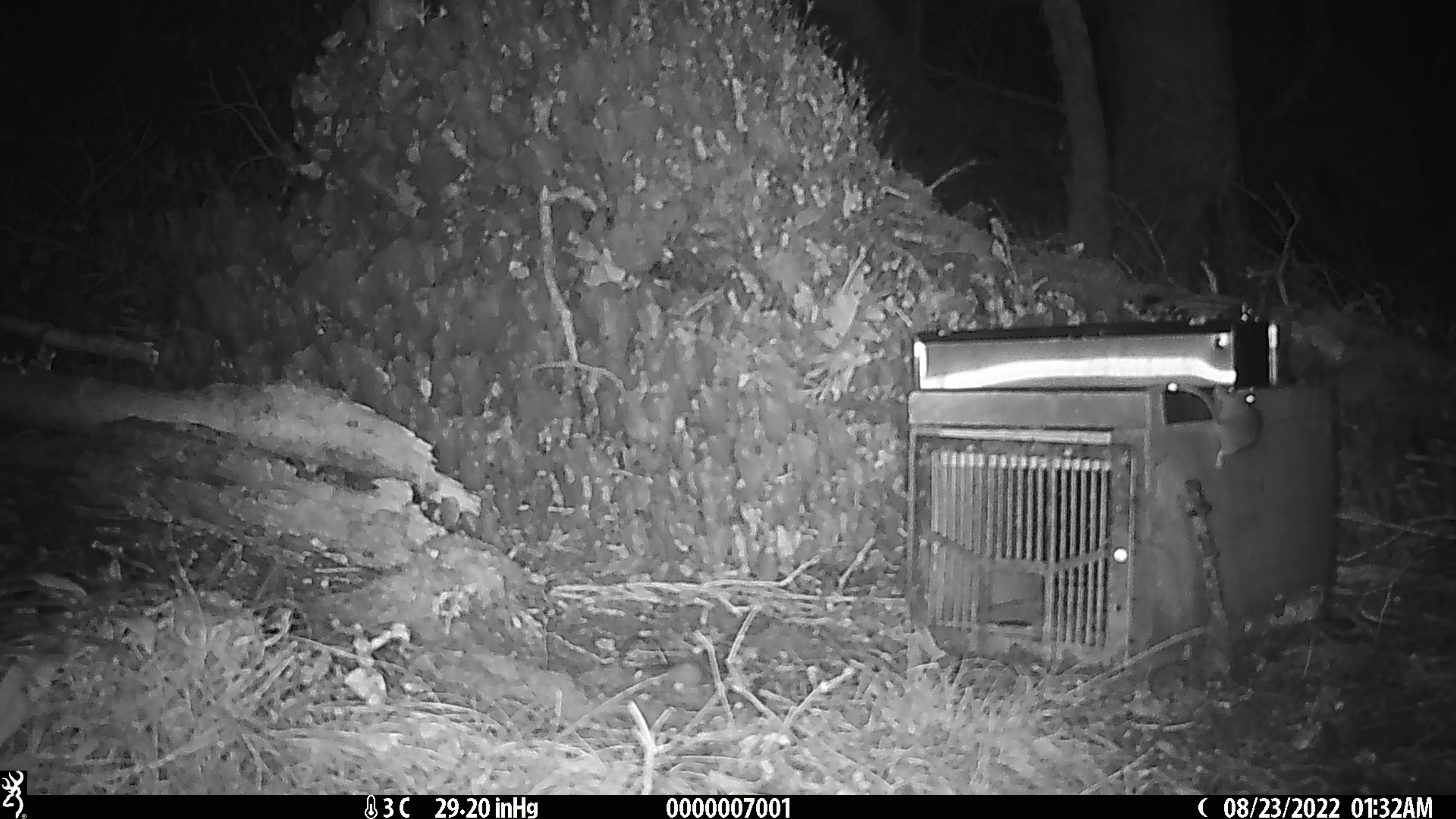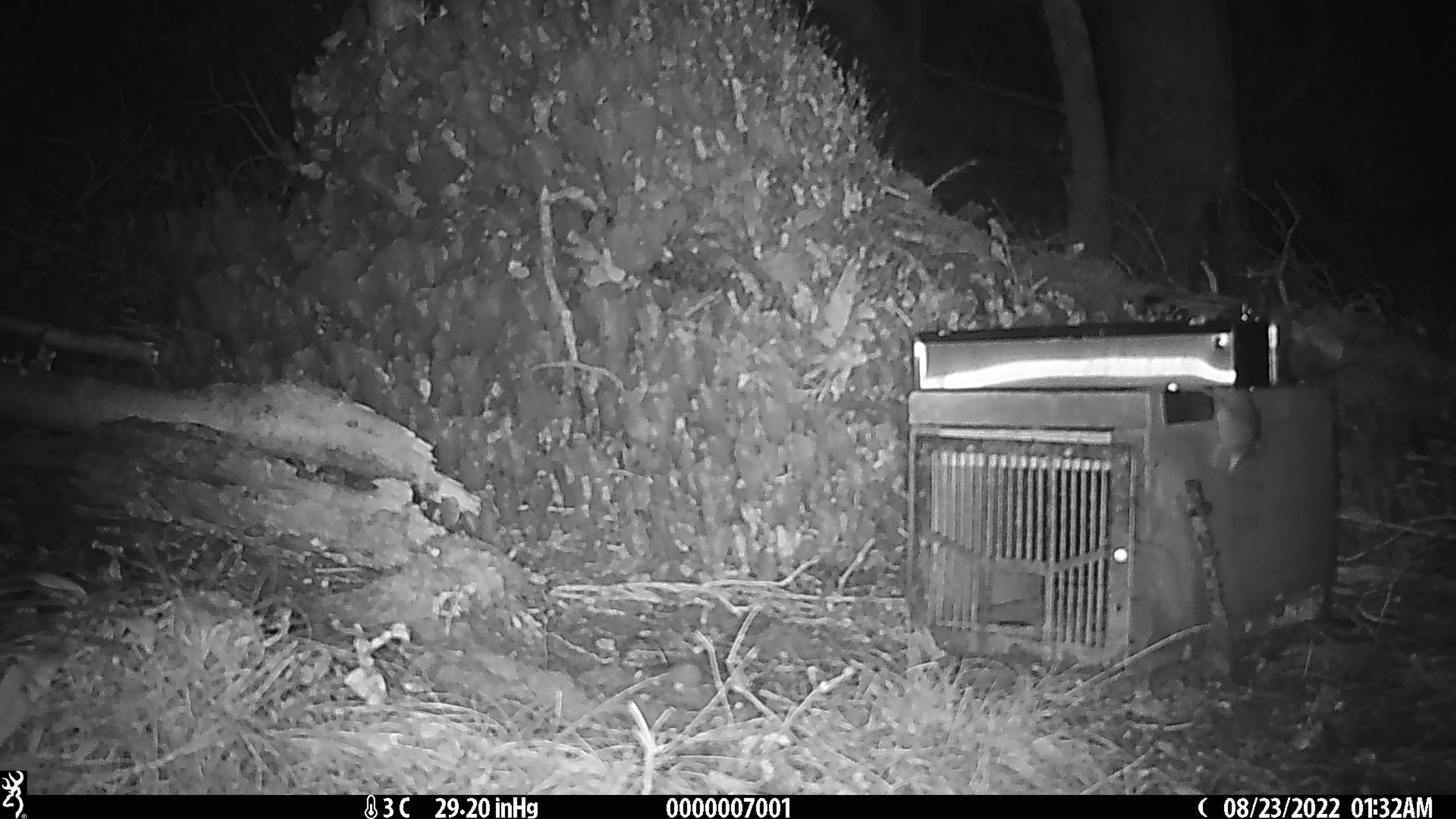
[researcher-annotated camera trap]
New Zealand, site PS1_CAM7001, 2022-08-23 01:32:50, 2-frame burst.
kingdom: Animalia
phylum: Chordata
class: Mammalia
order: Rodentia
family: Muridae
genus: Mus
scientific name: Mus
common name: mouse